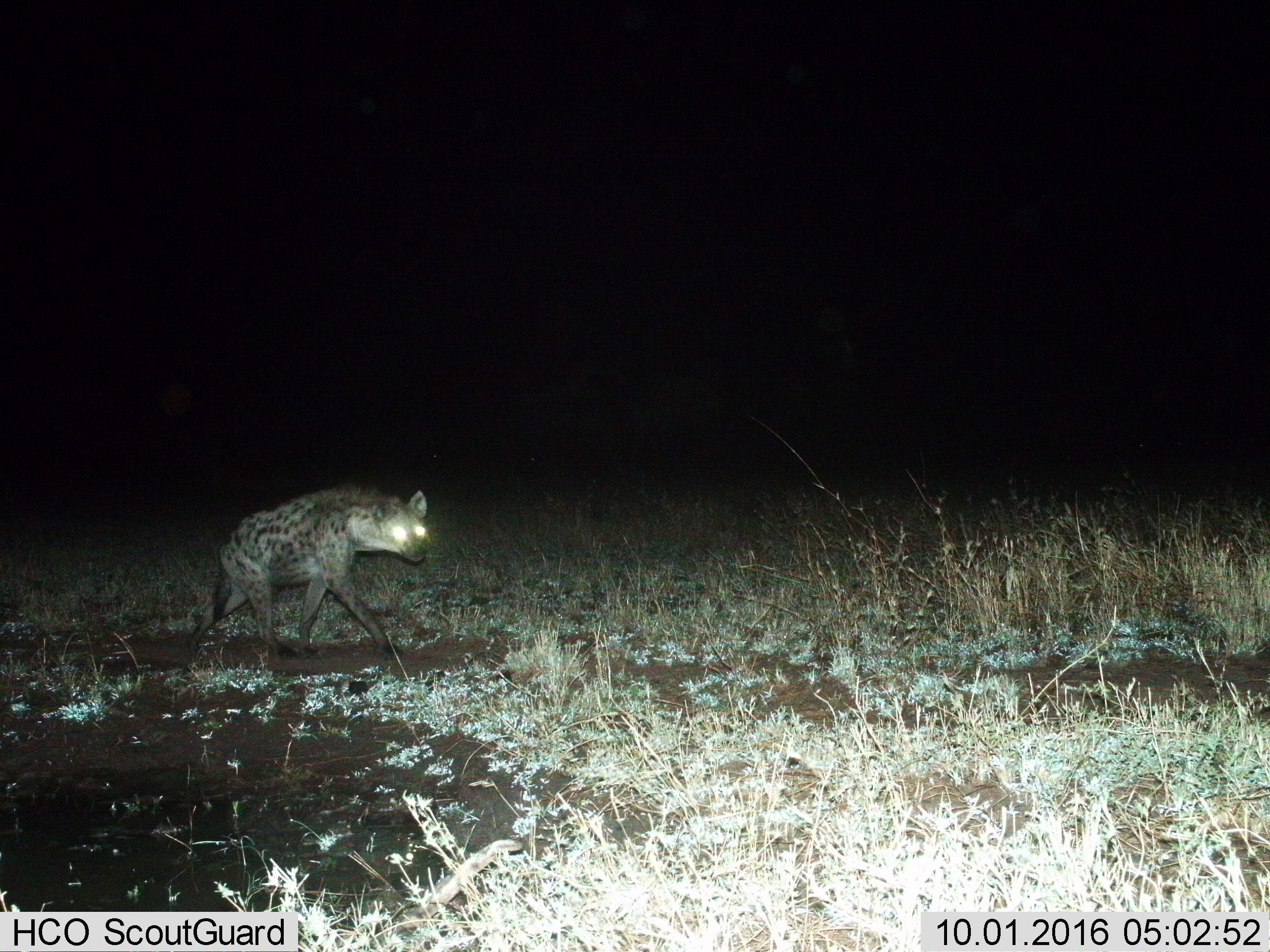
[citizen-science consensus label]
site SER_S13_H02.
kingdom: Animalia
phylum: Chordata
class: Mammalia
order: Carnivora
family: Hyaenidae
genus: Crocuta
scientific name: Crocuta crocuta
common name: spotted hyena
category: hyenaspotted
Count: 1.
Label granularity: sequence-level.